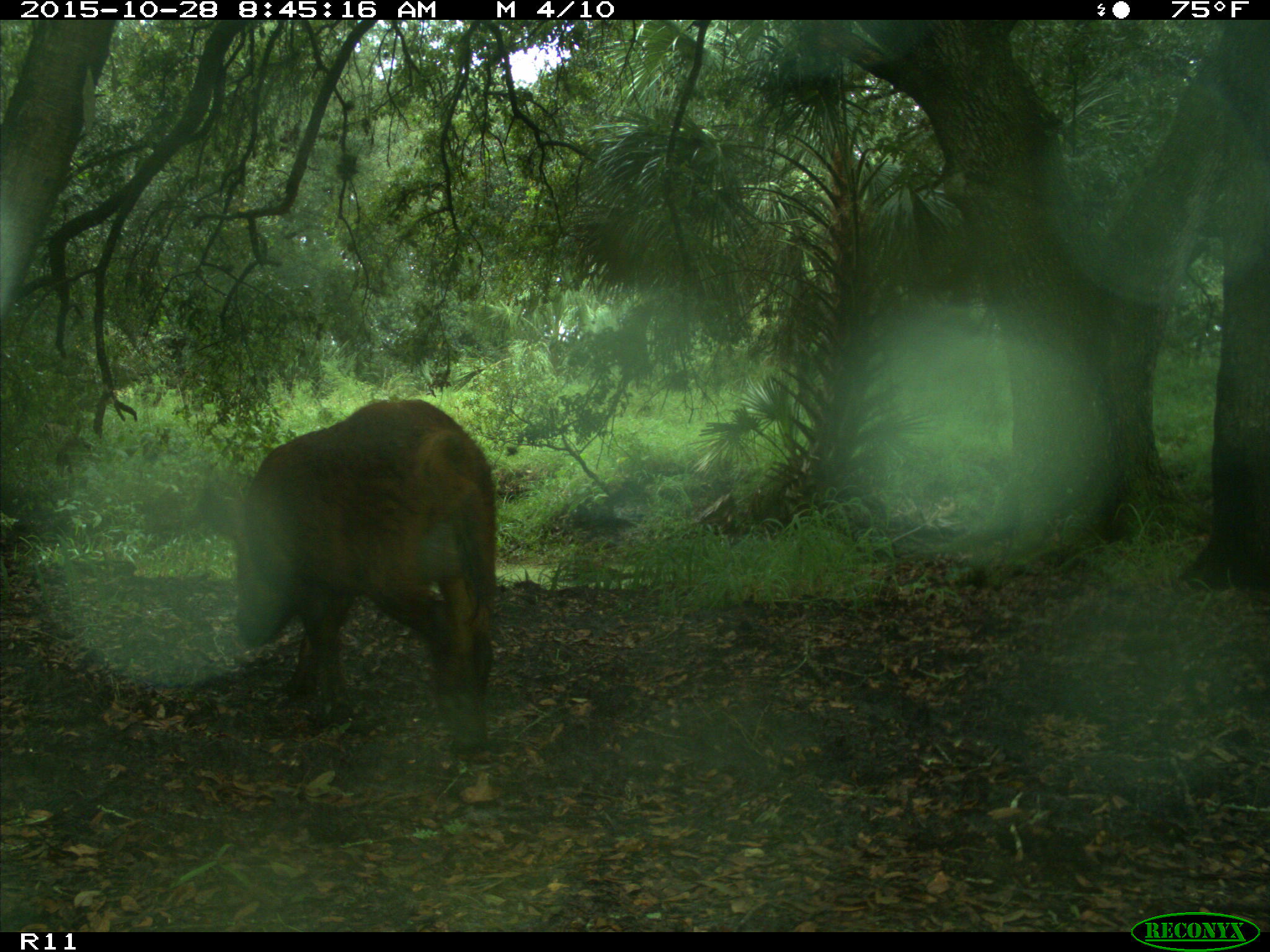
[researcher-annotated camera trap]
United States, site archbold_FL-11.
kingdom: Animalia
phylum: Chordata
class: Mammalia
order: Artiodactyla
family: Suidae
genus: Sus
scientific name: Sus scrofa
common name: wild boar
Sus scrofa (wild boar).